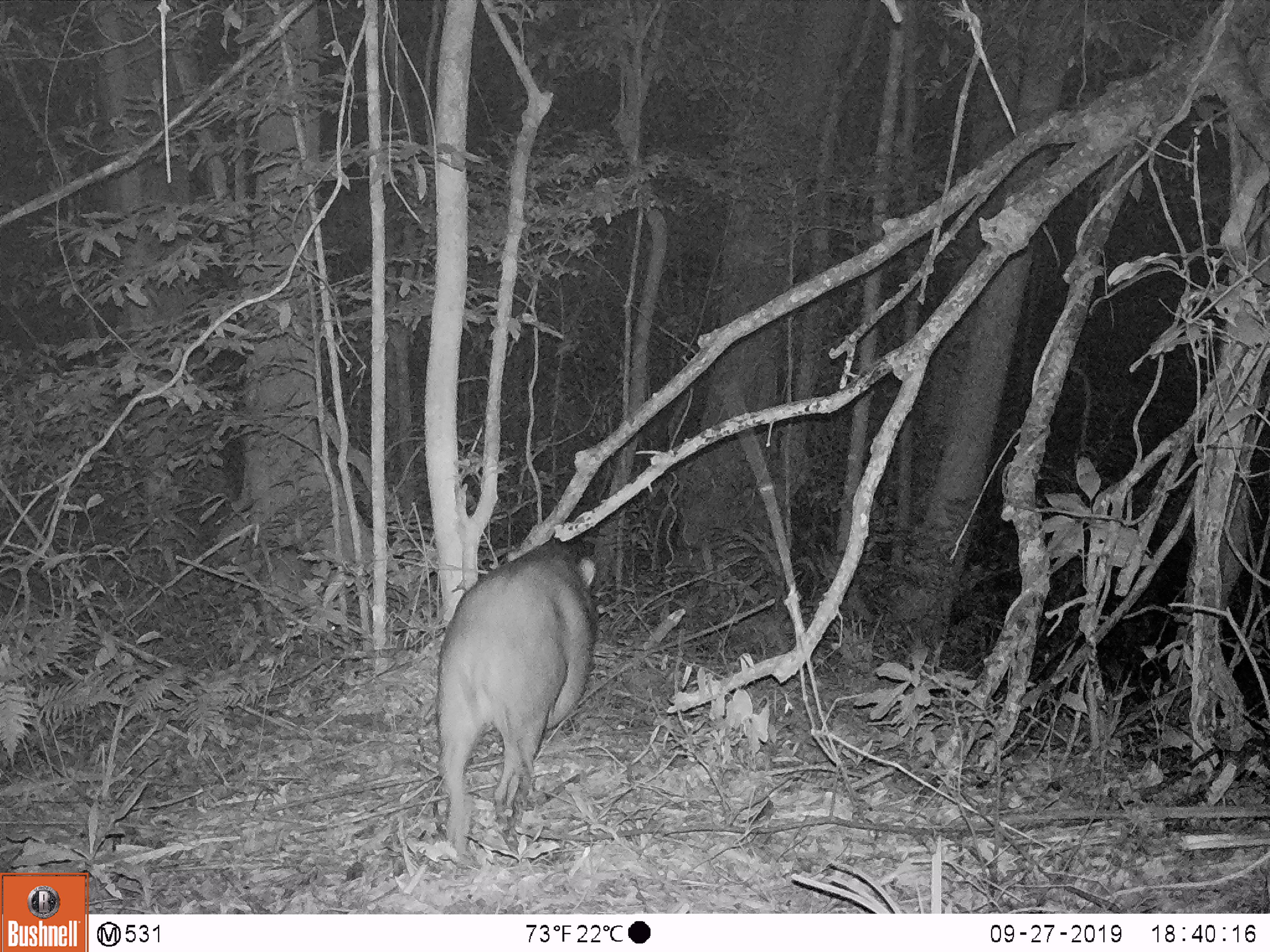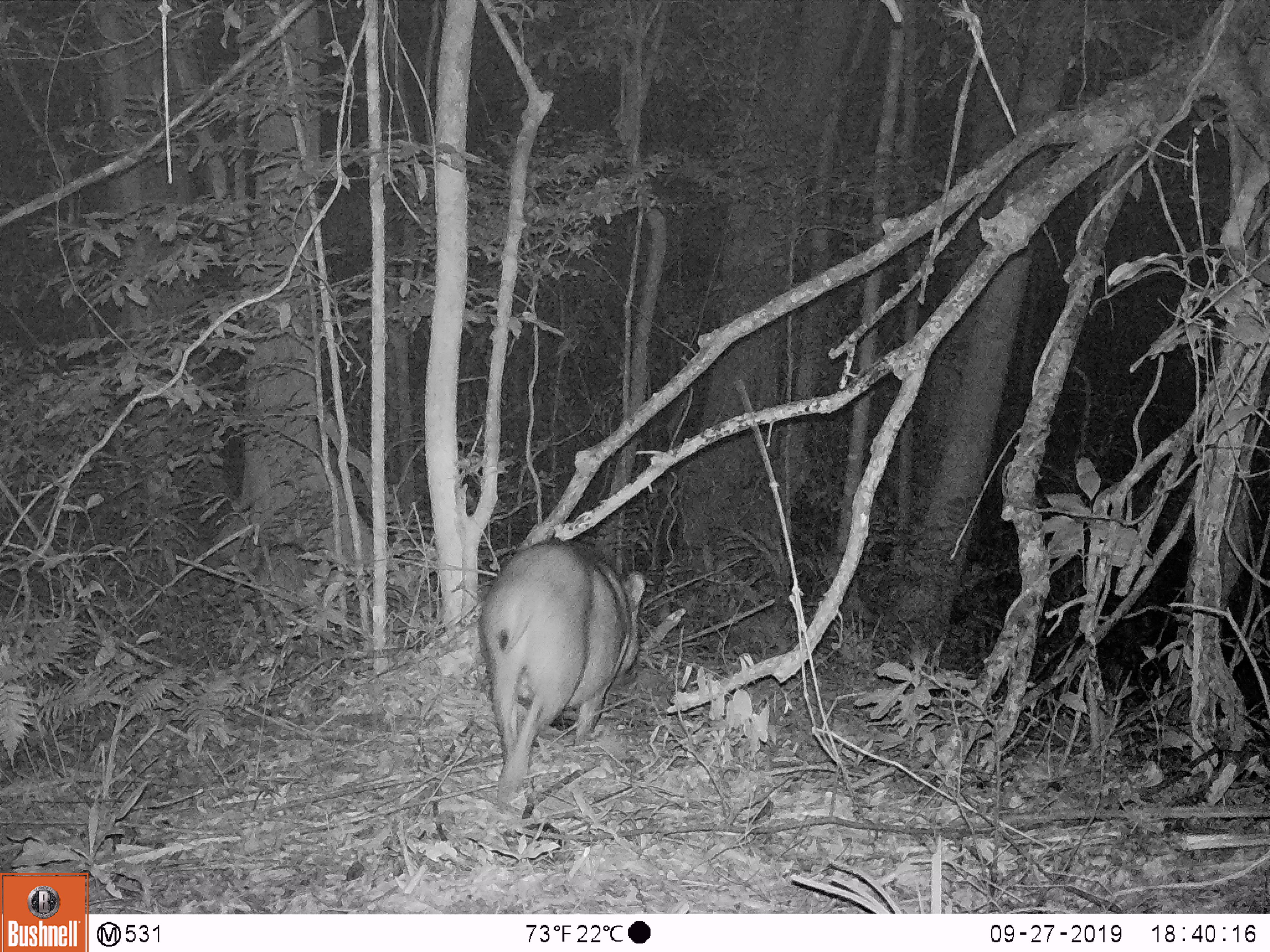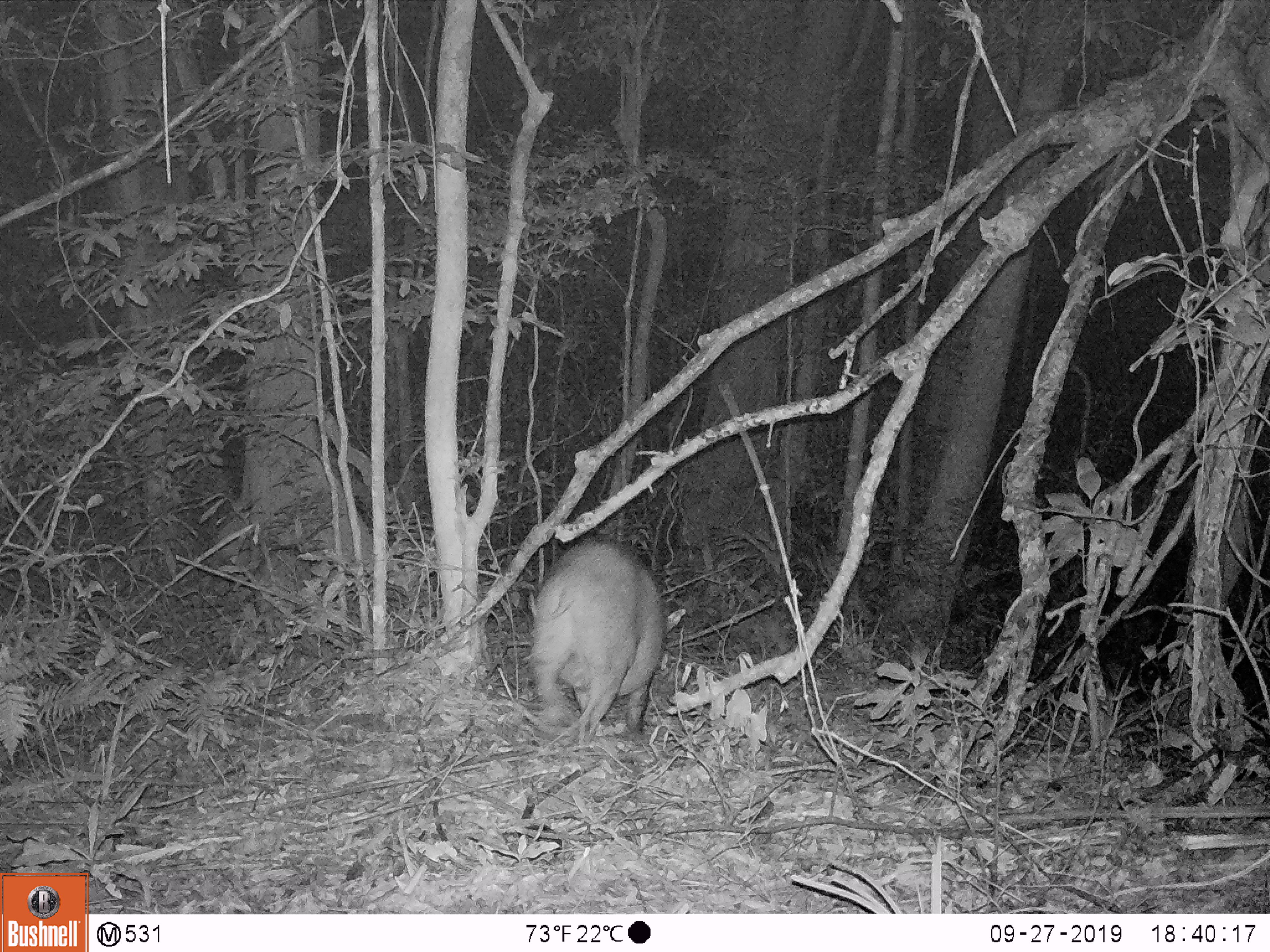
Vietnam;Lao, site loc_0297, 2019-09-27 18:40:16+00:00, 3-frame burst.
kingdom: Animalia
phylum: Chordata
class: Mammalia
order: Artiodactyla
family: Suidae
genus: Sus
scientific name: Sus scrofa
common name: eurasian wild pig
Eurasian wild pig (Sus scrofa). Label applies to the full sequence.